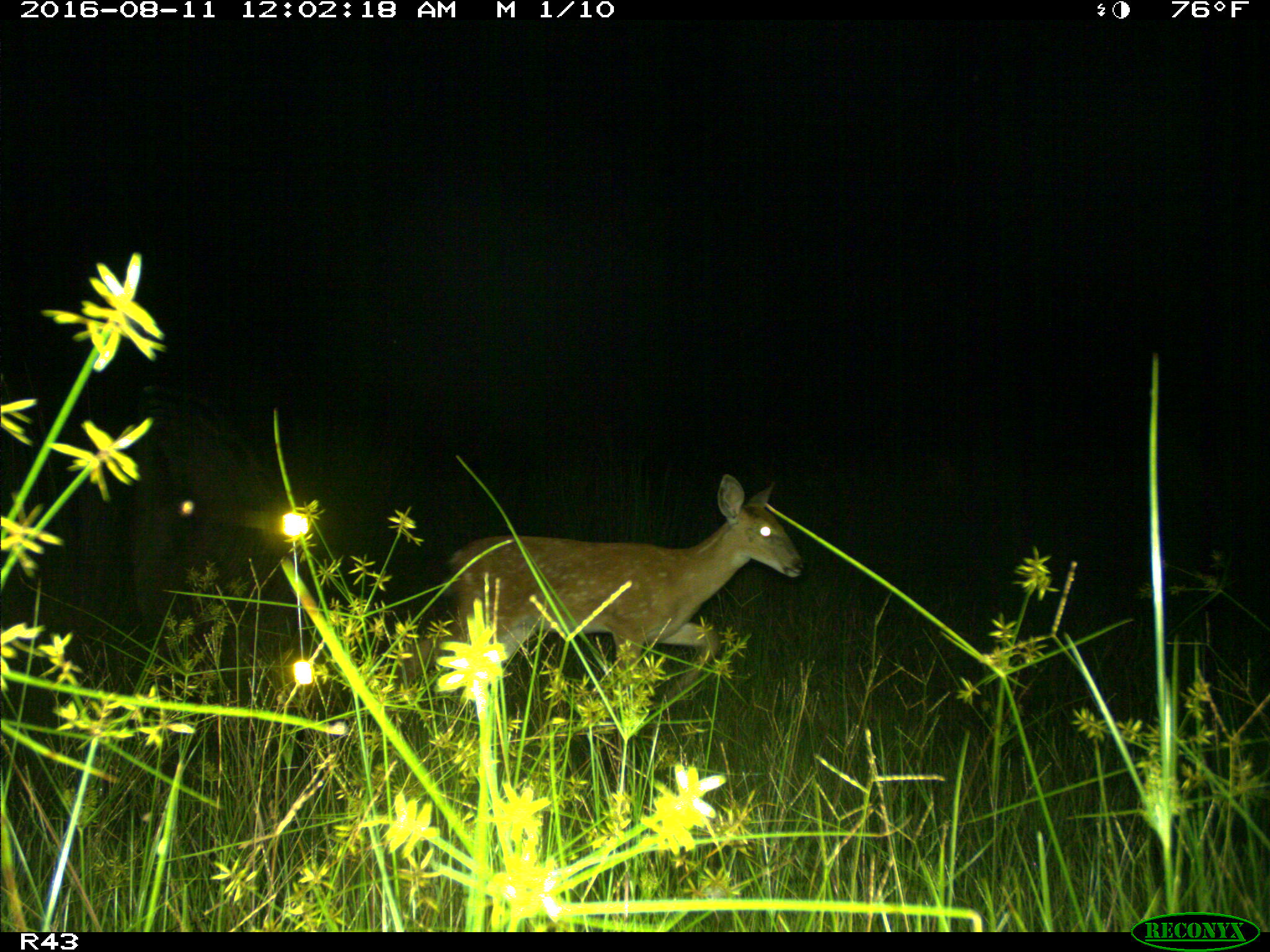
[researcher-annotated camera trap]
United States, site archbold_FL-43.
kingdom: Animalia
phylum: Chordata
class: Mammalia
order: Artiodactyla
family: Cervidae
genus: Odocoileus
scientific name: Odocoileus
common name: deer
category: unidentified deer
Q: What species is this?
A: Unidentified deer (deer) (Odocoileus).